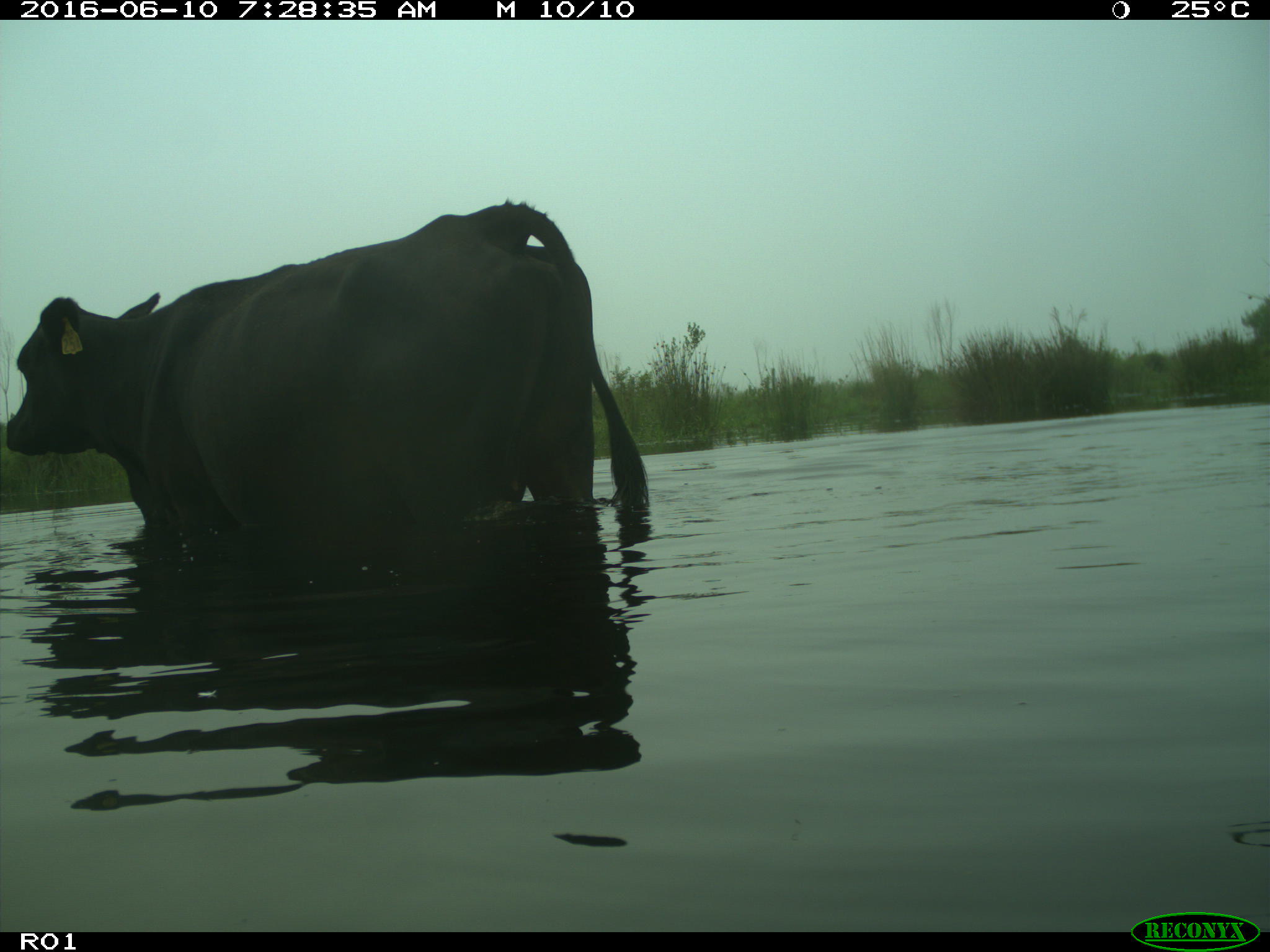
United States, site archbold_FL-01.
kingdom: Animalia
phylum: Chordata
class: Mammalia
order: Artiodactyla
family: Bovidae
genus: Bos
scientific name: Bos taurus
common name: domestic cow